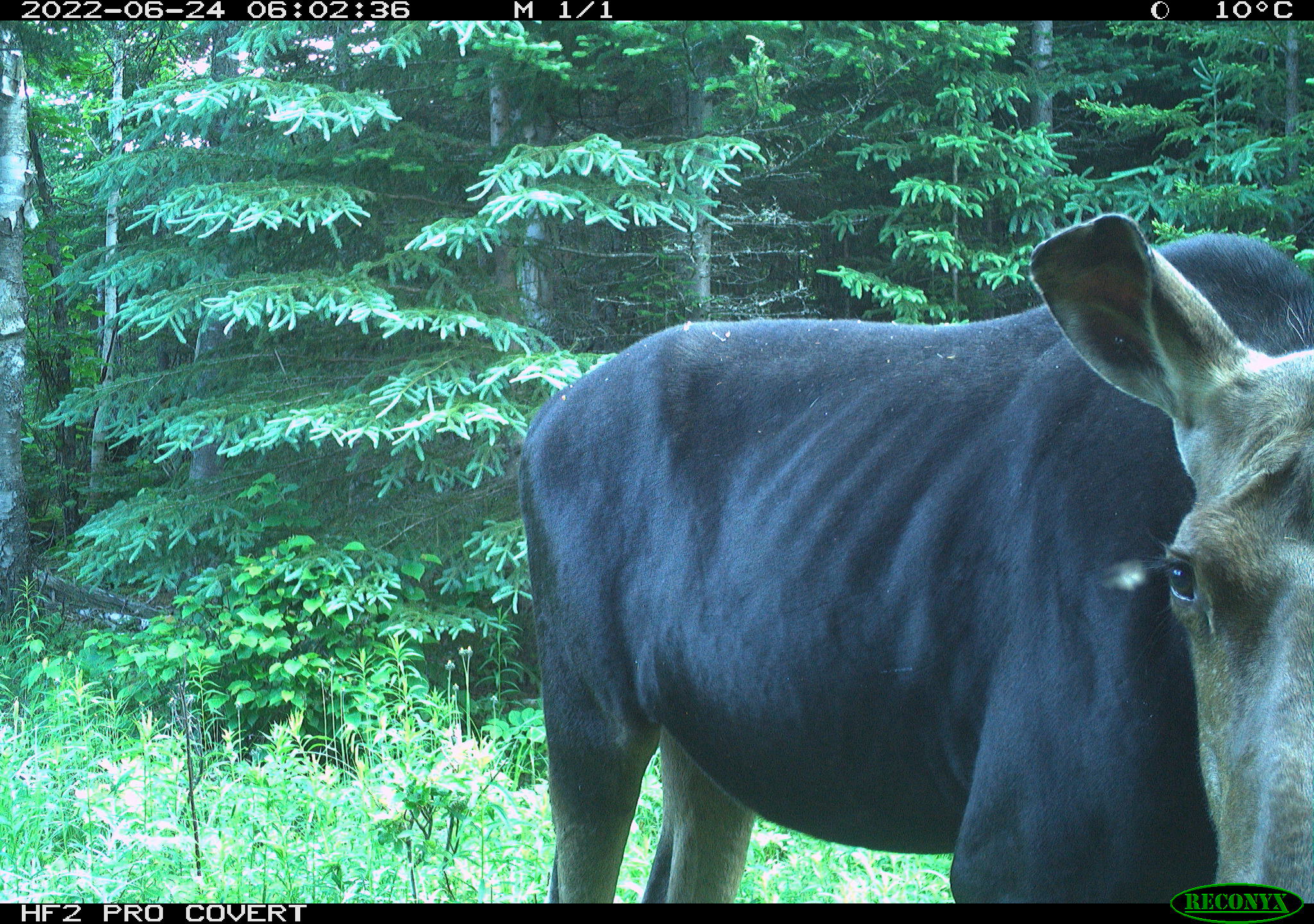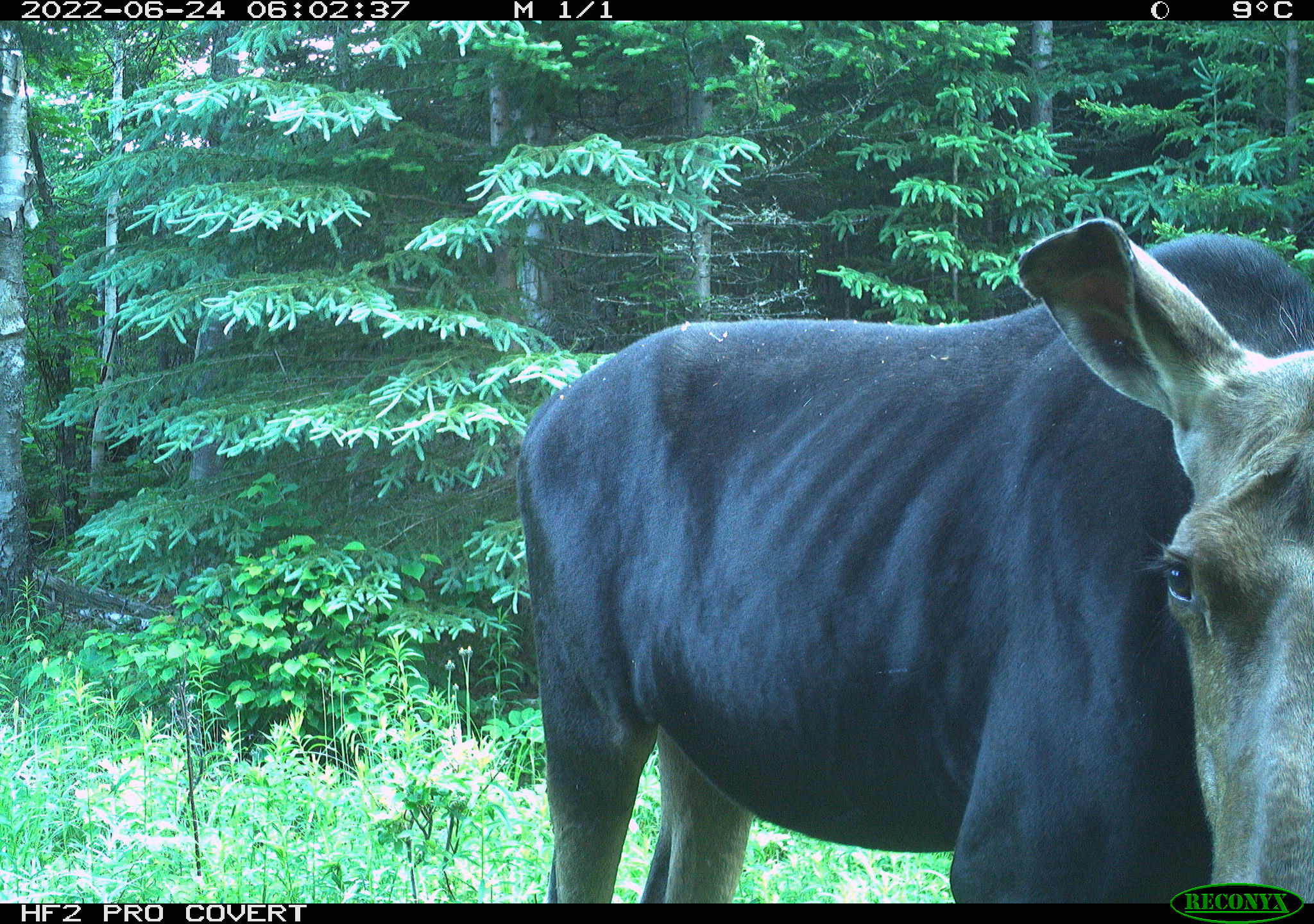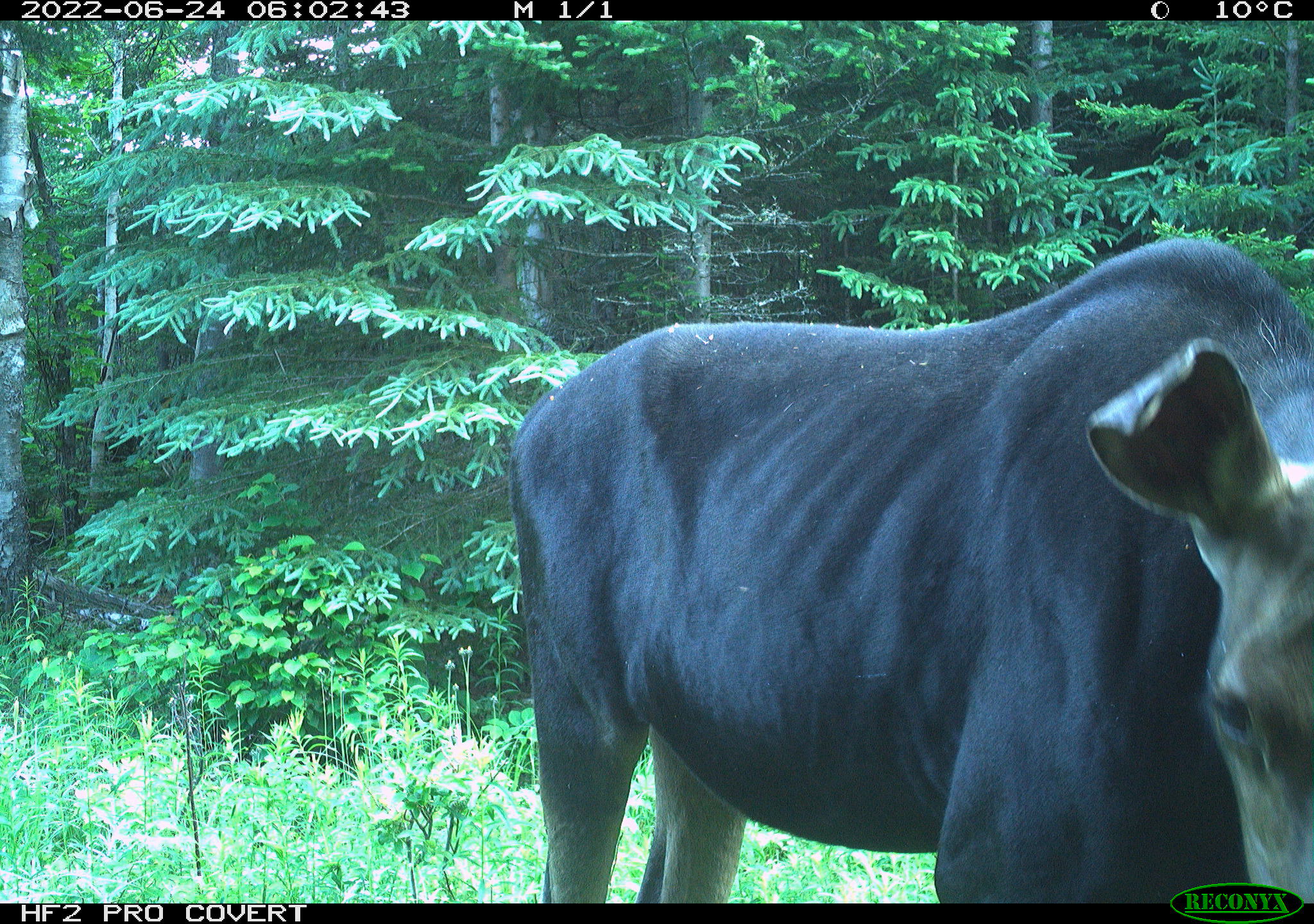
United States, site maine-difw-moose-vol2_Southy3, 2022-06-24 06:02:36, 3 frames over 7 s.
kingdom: Animalia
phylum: Chordata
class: Mammalia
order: Artiodactyla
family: Cervidae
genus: Alces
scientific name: Alces alces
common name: moose